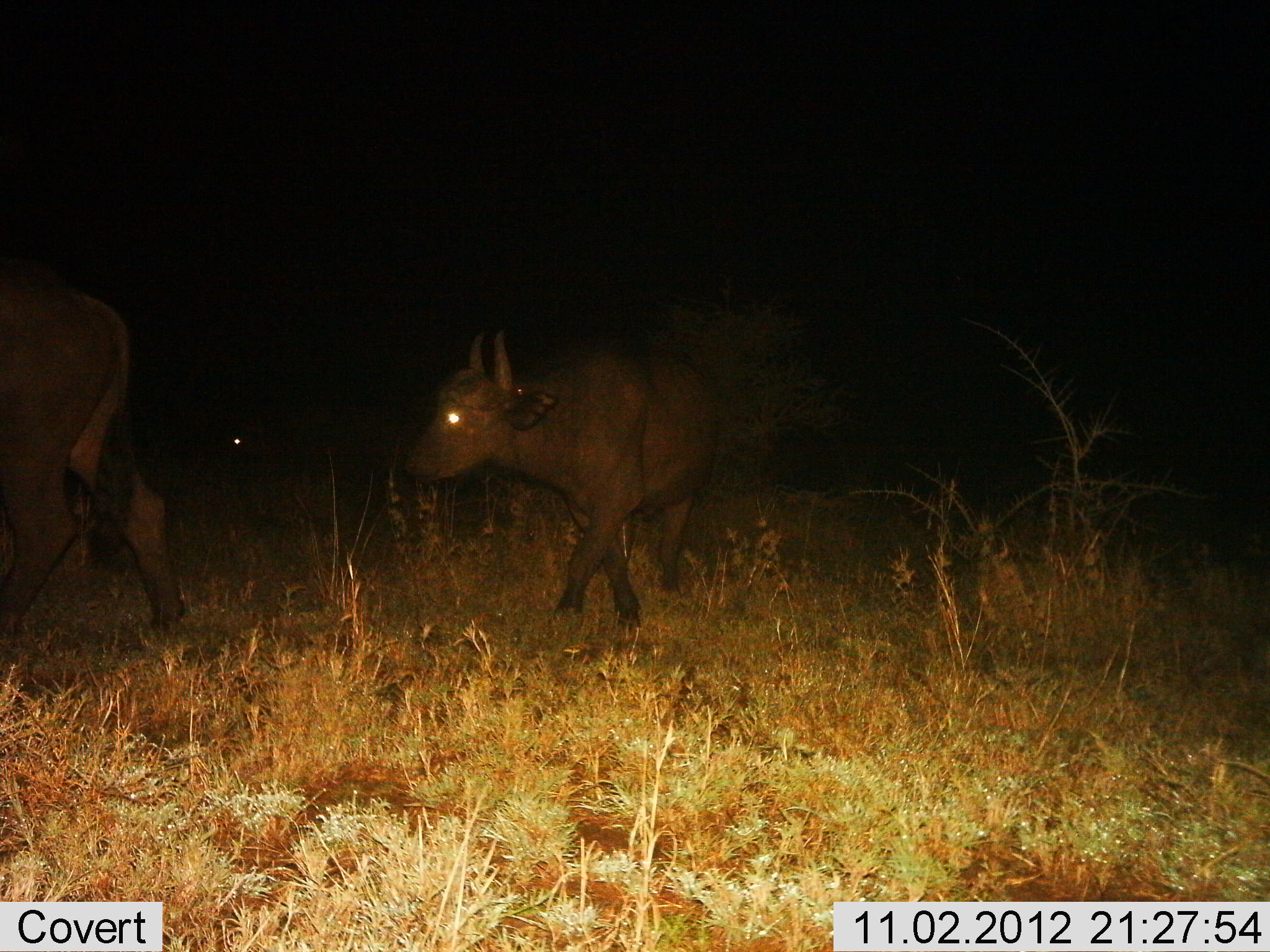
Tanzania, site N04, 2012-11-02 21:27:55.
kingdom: Animalia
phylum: Chordata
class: Mammalia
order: Artiodactyla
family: Bovidae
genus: Syncerus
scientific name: Syncerus caffer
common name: cape buffalo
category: buffalo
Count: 2.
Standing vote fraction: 20%.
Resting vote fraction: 0%.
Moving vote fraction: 80%.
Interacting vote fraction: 0%.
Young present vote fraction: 10%.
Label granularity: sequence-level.